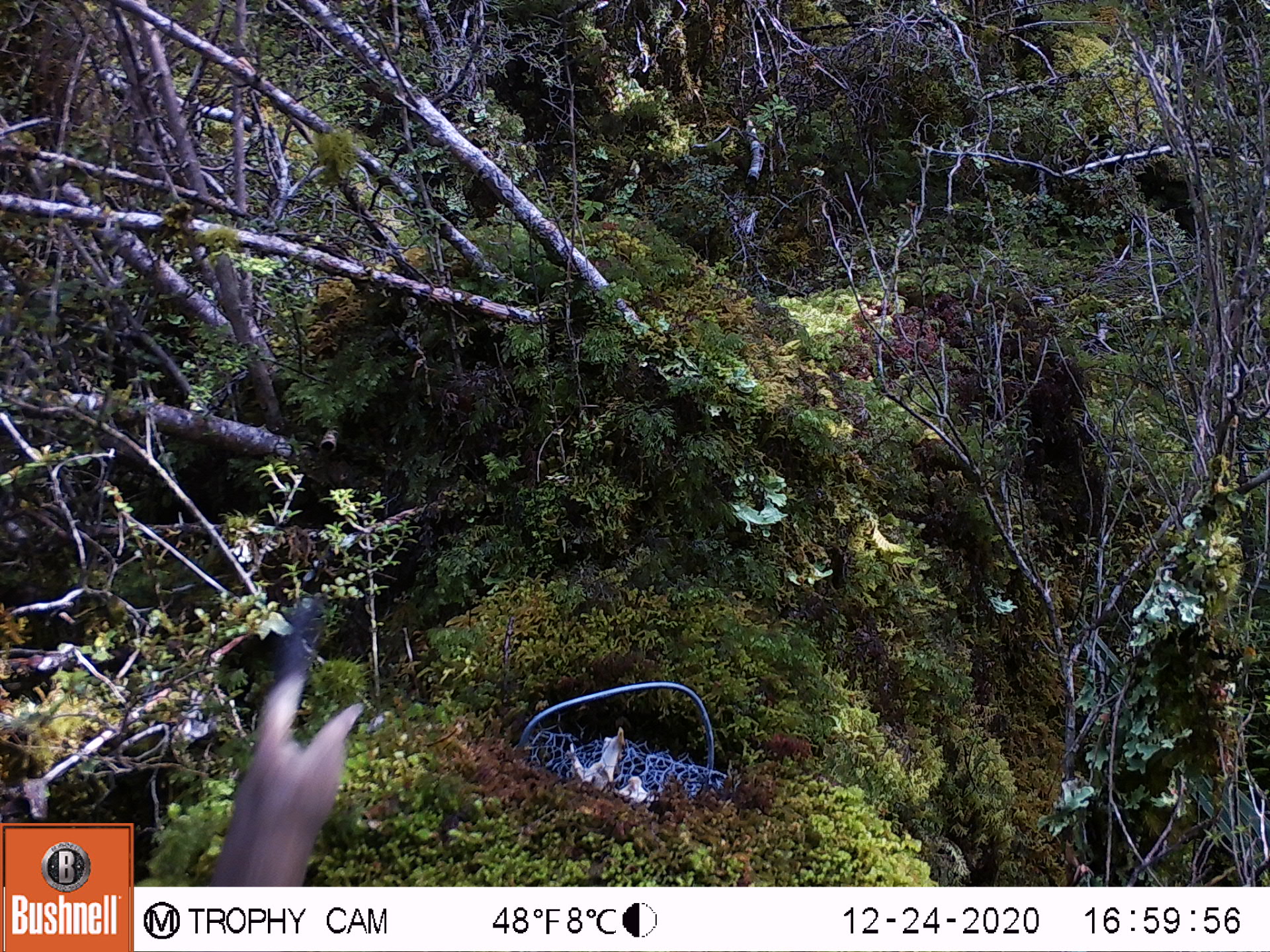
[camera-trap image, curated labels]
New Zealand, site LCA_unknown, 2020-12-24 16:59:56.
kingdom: Animalia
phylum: Chordata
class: Mammalia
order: Carnivora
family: Mustelidae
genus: Mustela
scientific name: Mustela erminea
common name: stoat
Stoat (Mustela erminea).